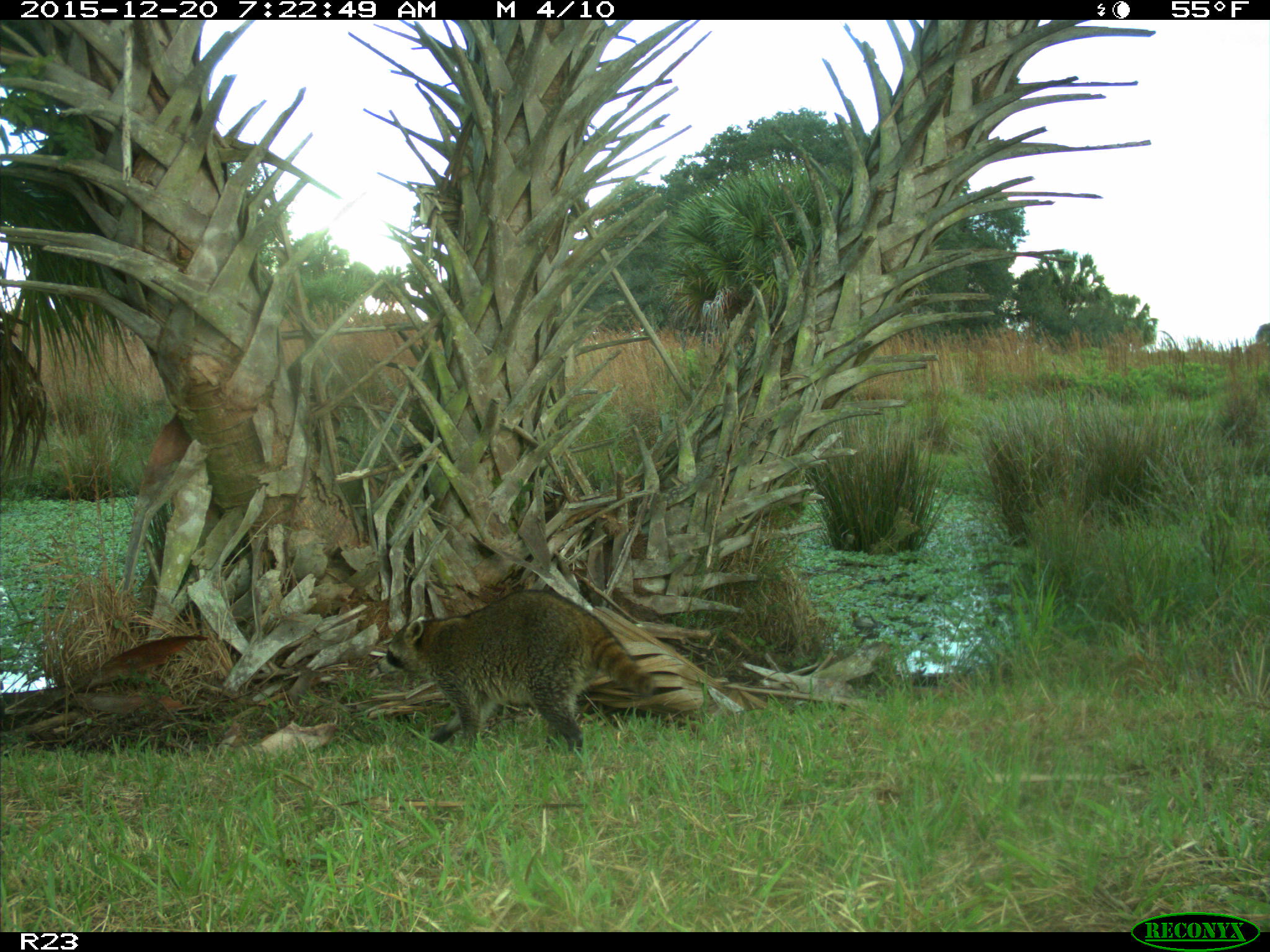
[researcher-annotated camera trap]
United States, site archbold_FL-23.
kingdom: Animalia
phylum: Chordata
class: Mammalia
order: Carnivora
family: Procyonidae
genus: Procyon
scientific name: Procyon lotor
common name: common raccoon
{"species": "Procyon lotor (common raccoon)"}